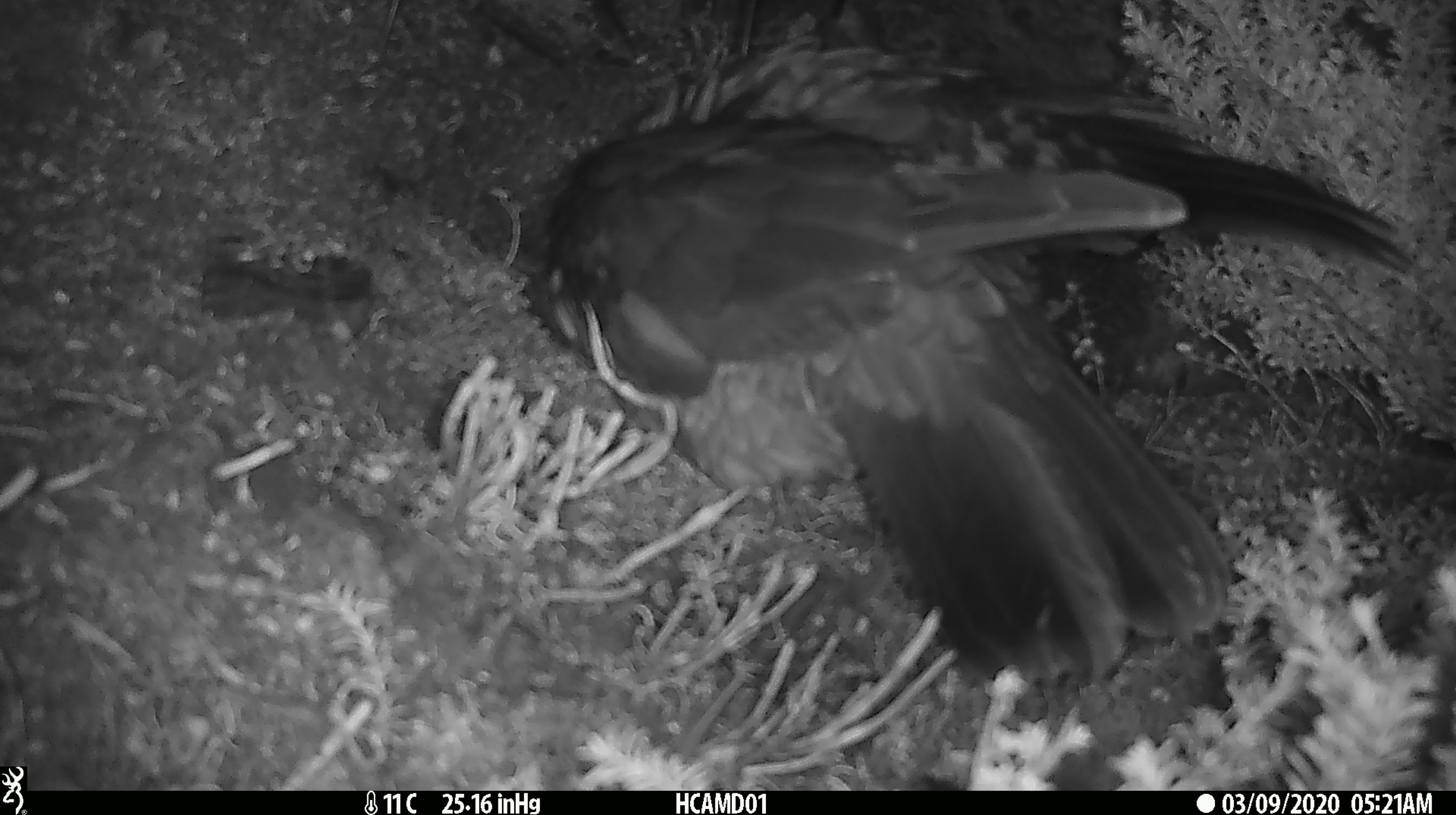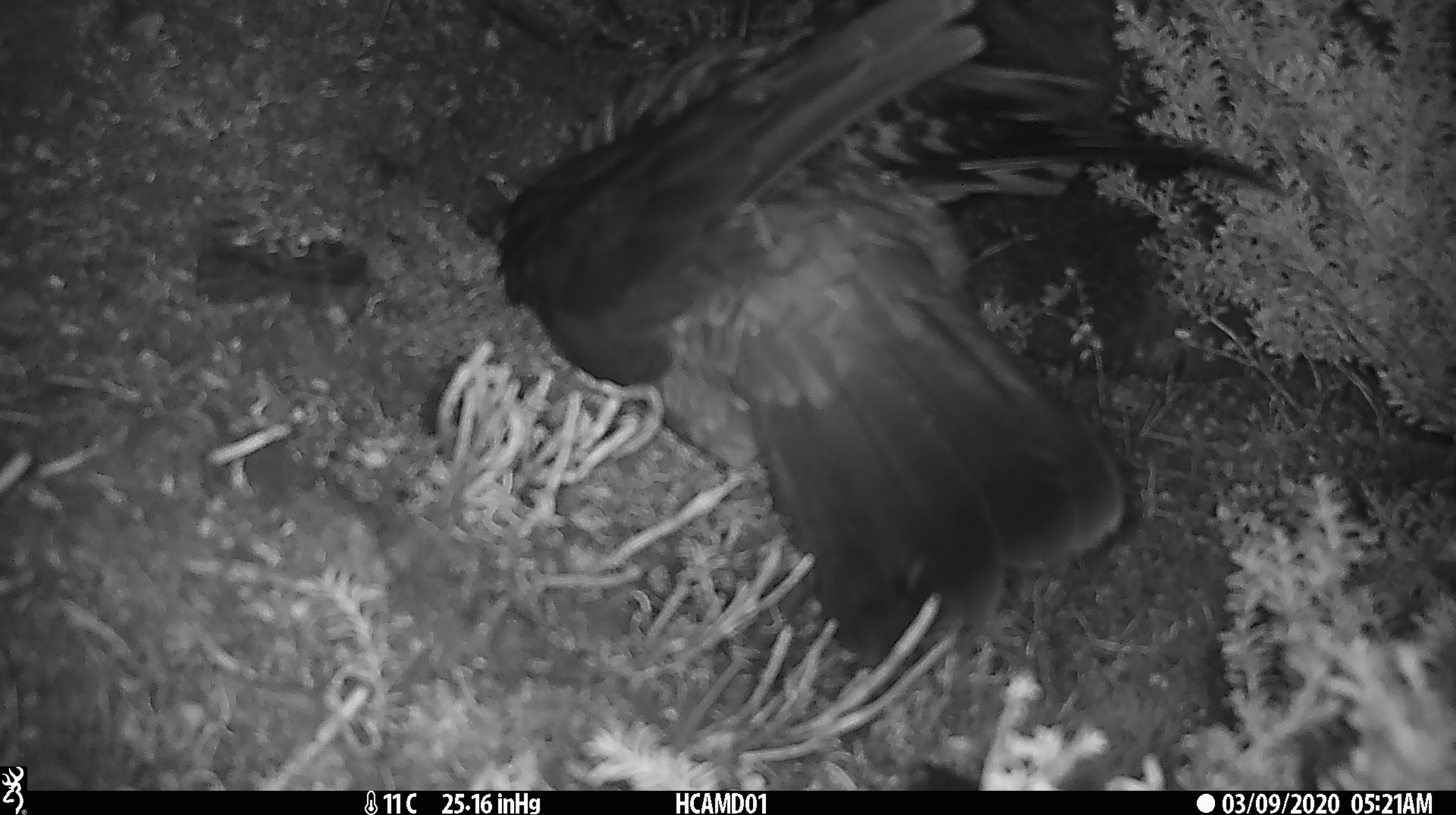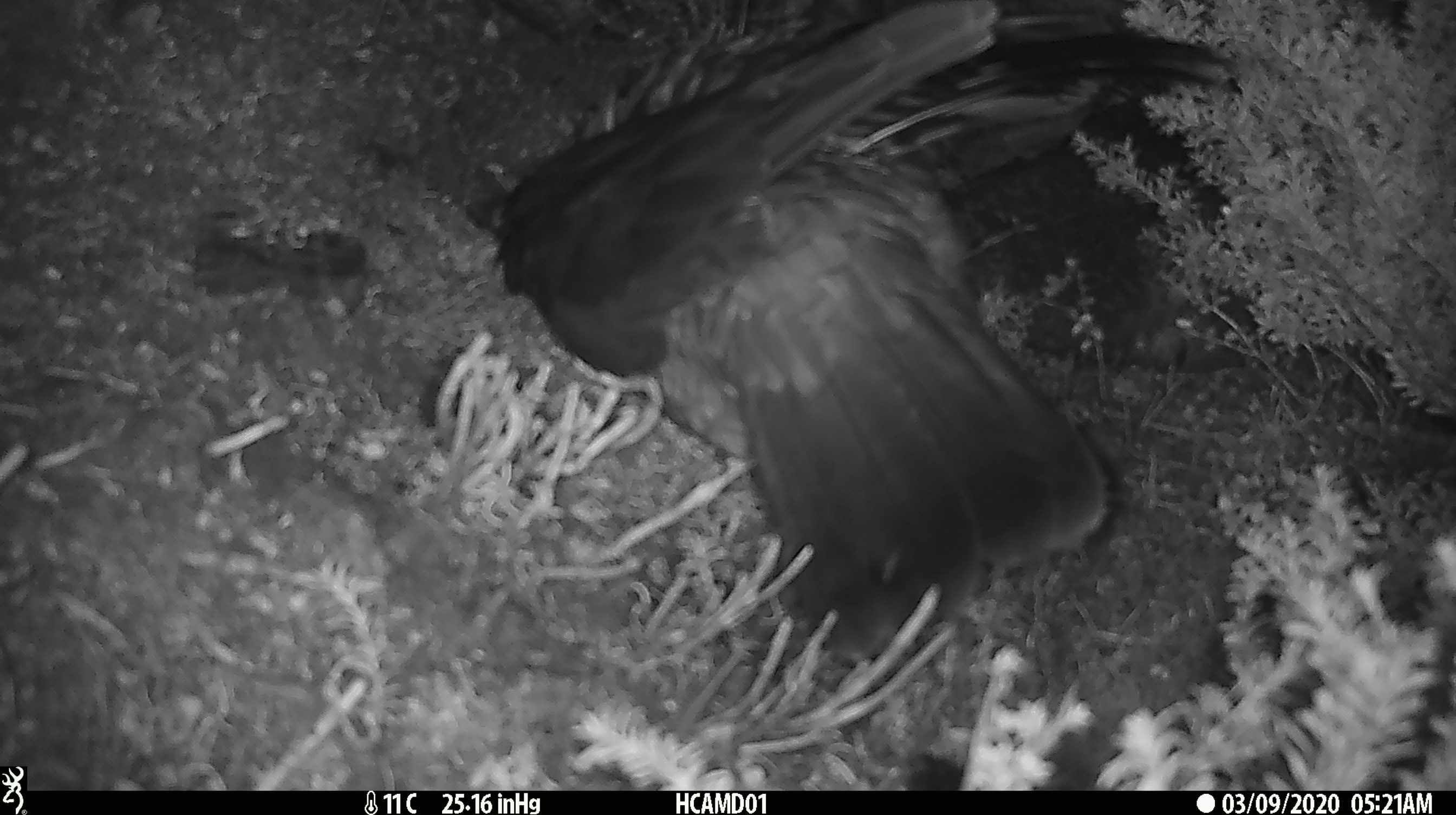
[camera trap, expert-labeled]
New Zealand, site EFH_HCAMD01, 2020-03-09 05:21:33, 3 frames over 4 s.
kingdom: Animalia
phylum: Chordata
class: Aves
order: Psittaciformes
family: Strigopidae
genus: Nestor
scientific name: Nestor notabilis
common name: kea